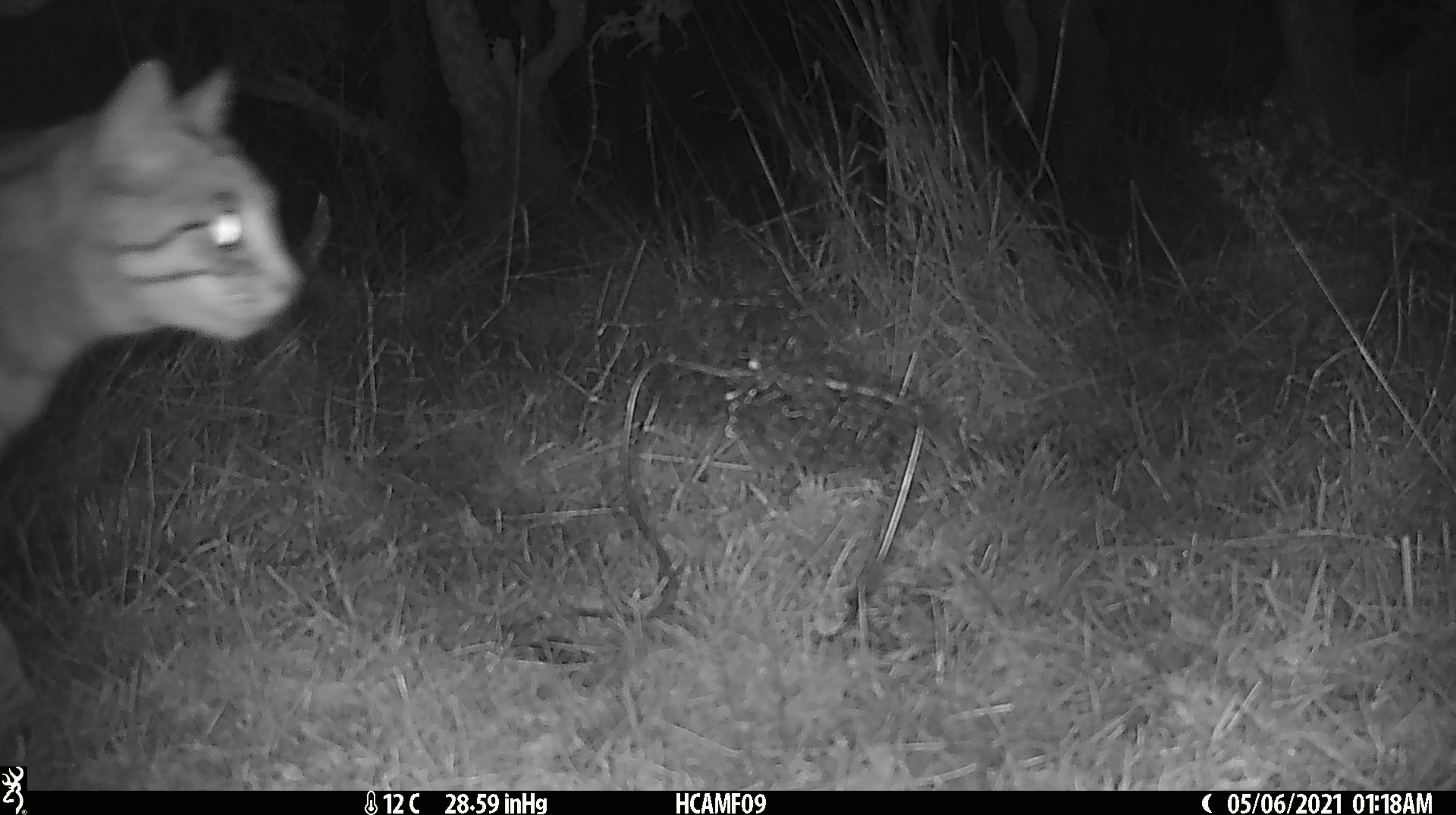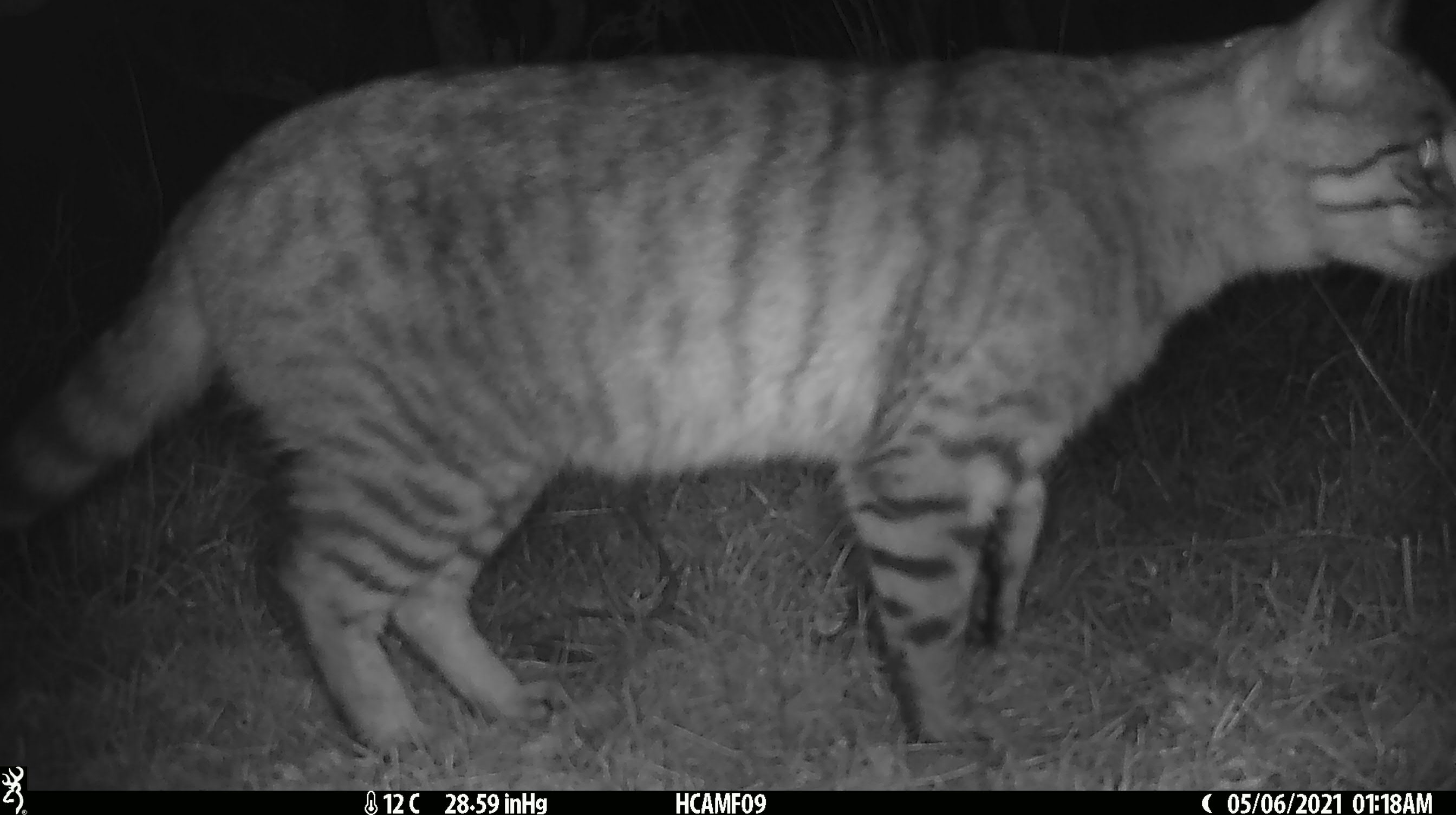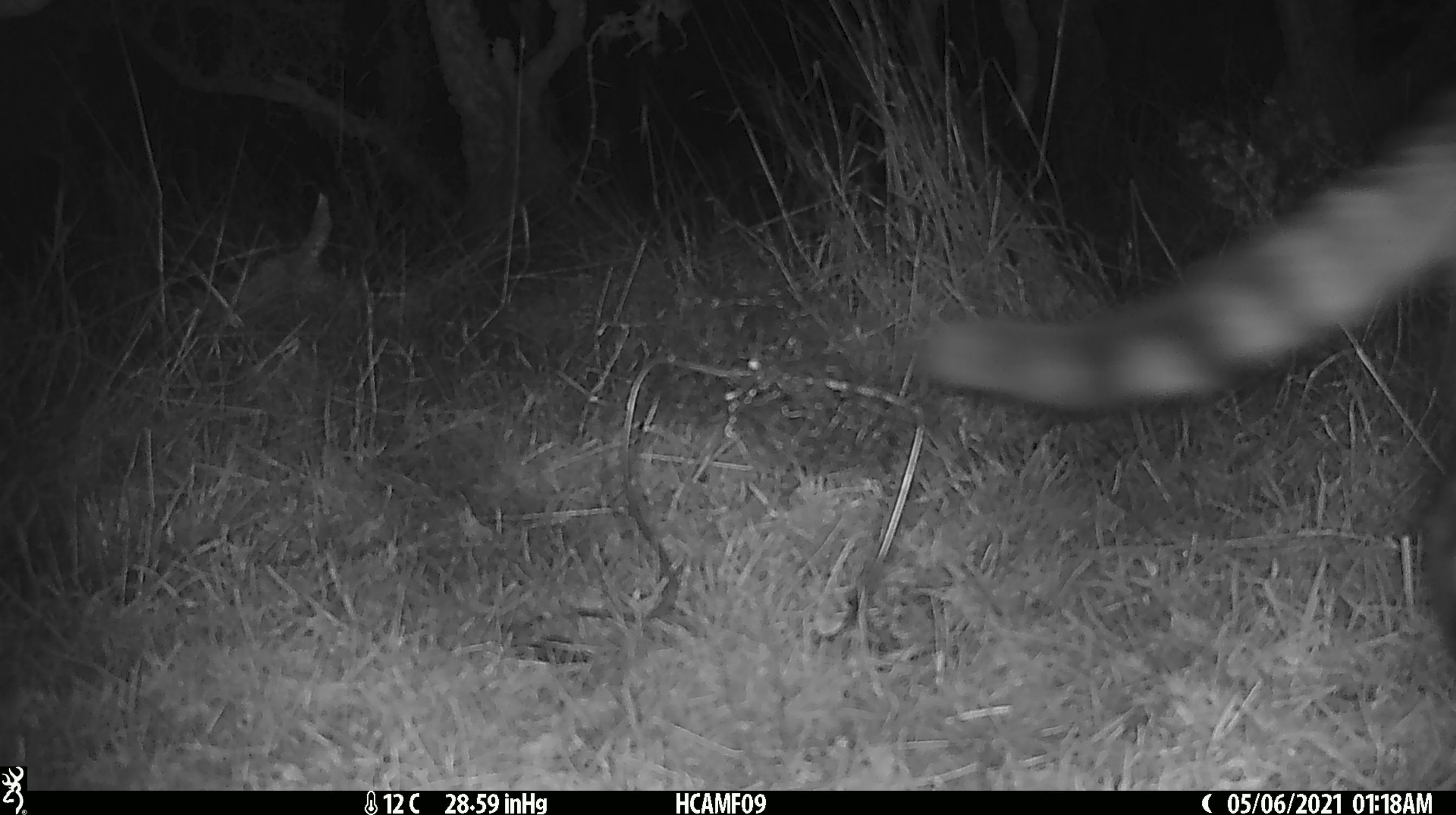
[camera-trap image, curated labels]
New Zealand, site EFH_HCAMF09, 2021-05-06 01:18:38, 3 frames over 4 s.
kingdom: Animalia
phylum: Chordata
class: Mammalia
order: Carnivora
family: Felidae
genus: Felis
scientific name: Felis catus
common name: domestic cat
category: cat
Cat (domestic cat) (Felis catus).